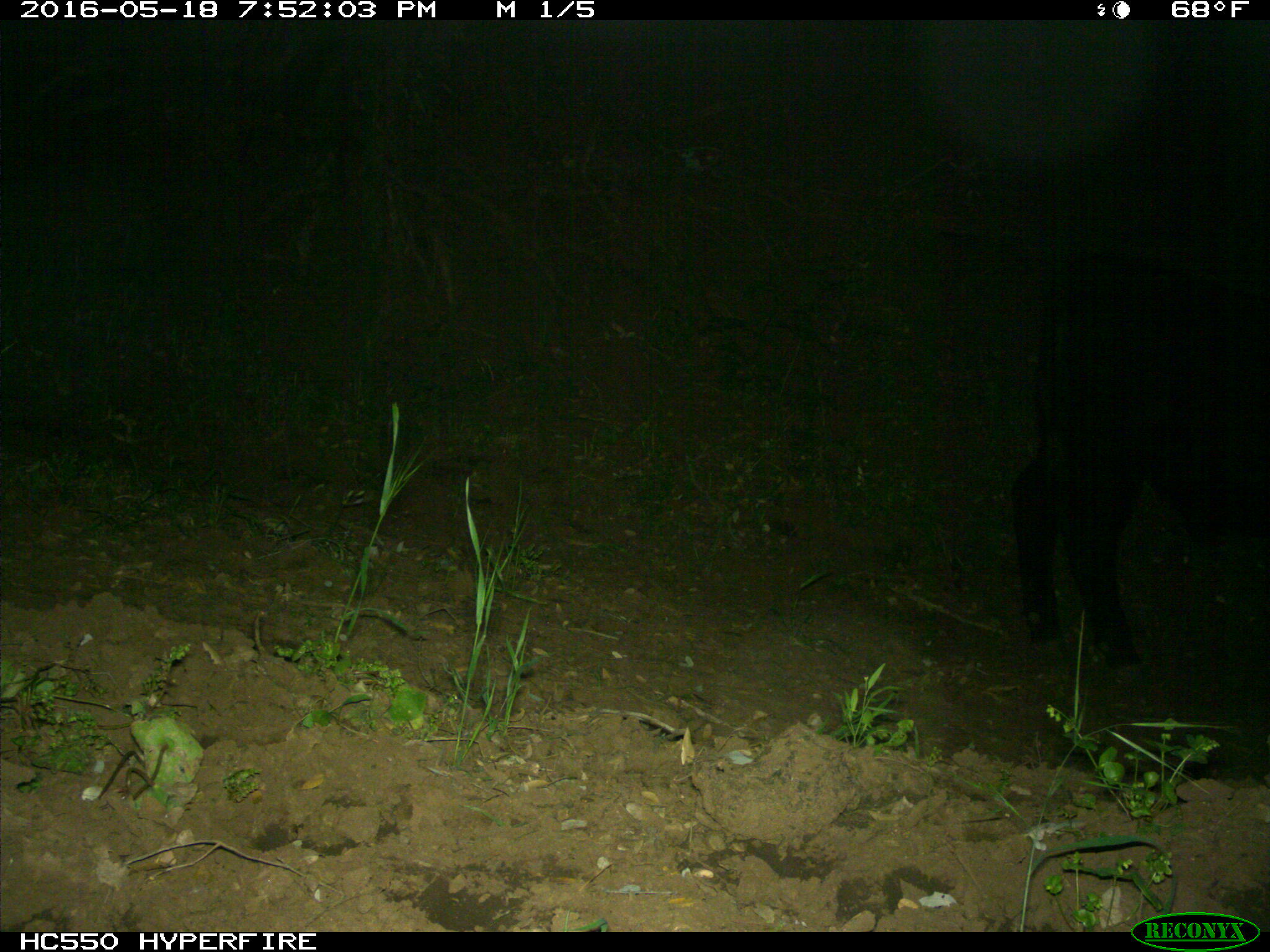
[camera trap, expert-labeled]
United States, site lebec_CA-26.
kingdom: Animalia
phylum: Chordata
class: Mammalia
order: Artiodactyla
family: Bovidae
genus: Bos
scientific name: Bos taurus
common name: domestic cow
Bos taurus (domestic cow).